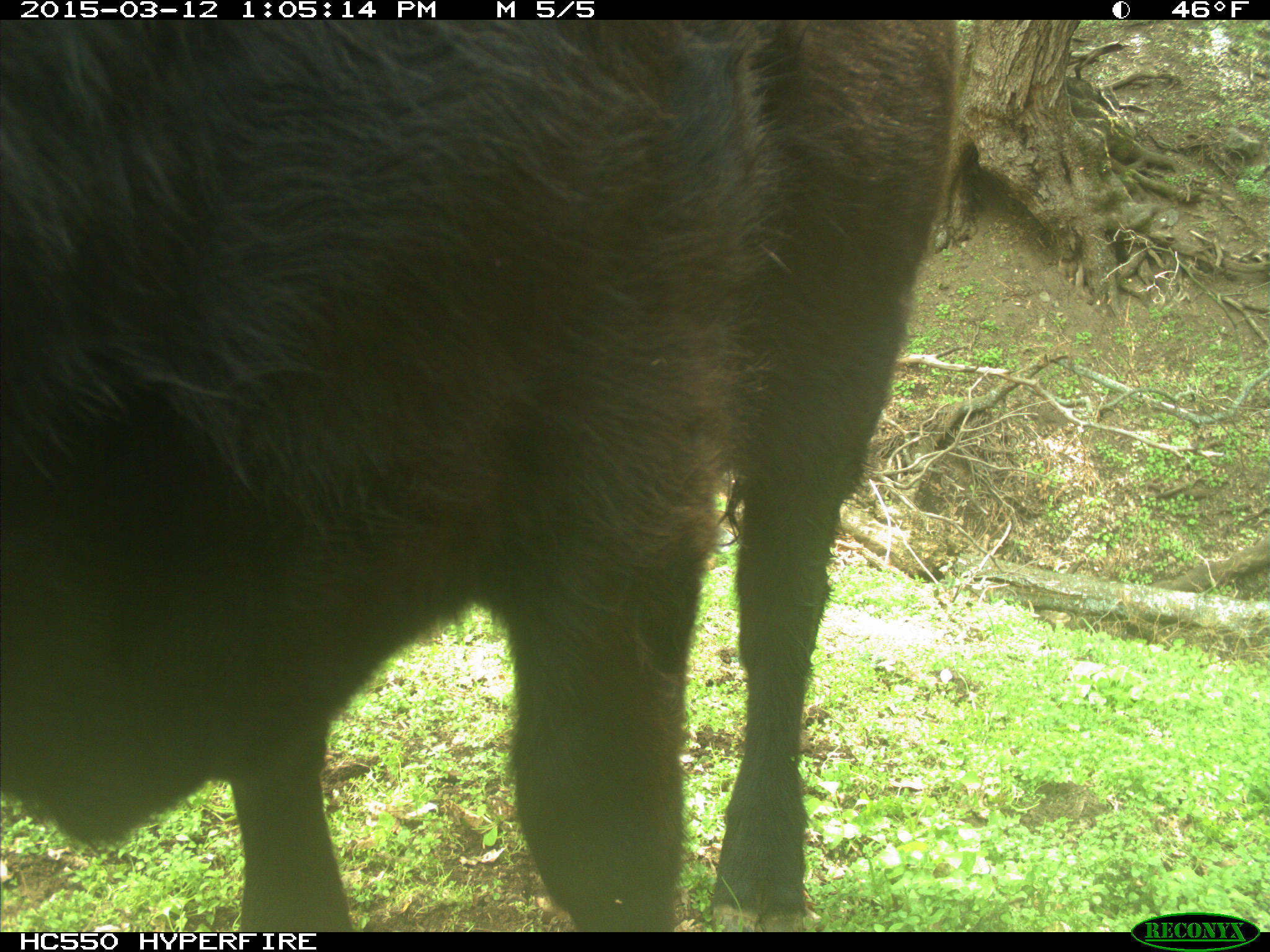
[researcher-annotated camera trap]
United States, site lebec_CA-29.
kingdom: Animalia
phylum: Chordata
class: Mammalia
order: Artiodactyla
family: Bovidae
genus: Bos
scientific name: Bos taurus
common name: domestic cow